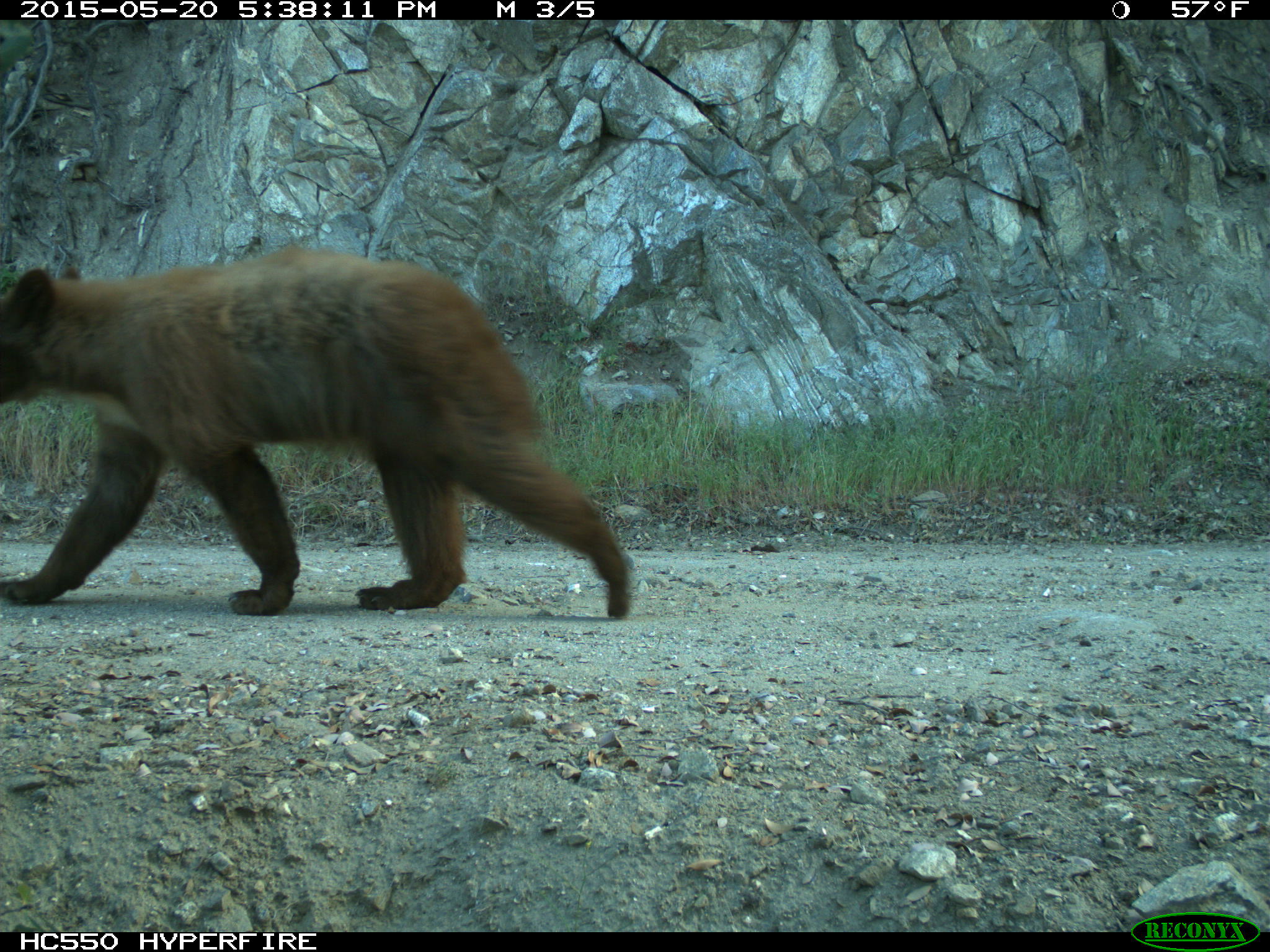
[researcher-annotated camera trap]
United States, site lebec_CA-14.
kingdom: Animalia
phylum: Chordata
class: Mammalia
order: Carnivora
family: Ursidae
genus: Ursus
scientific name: Ursus americanus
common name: american black bear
Ursus americanus (american black bear).